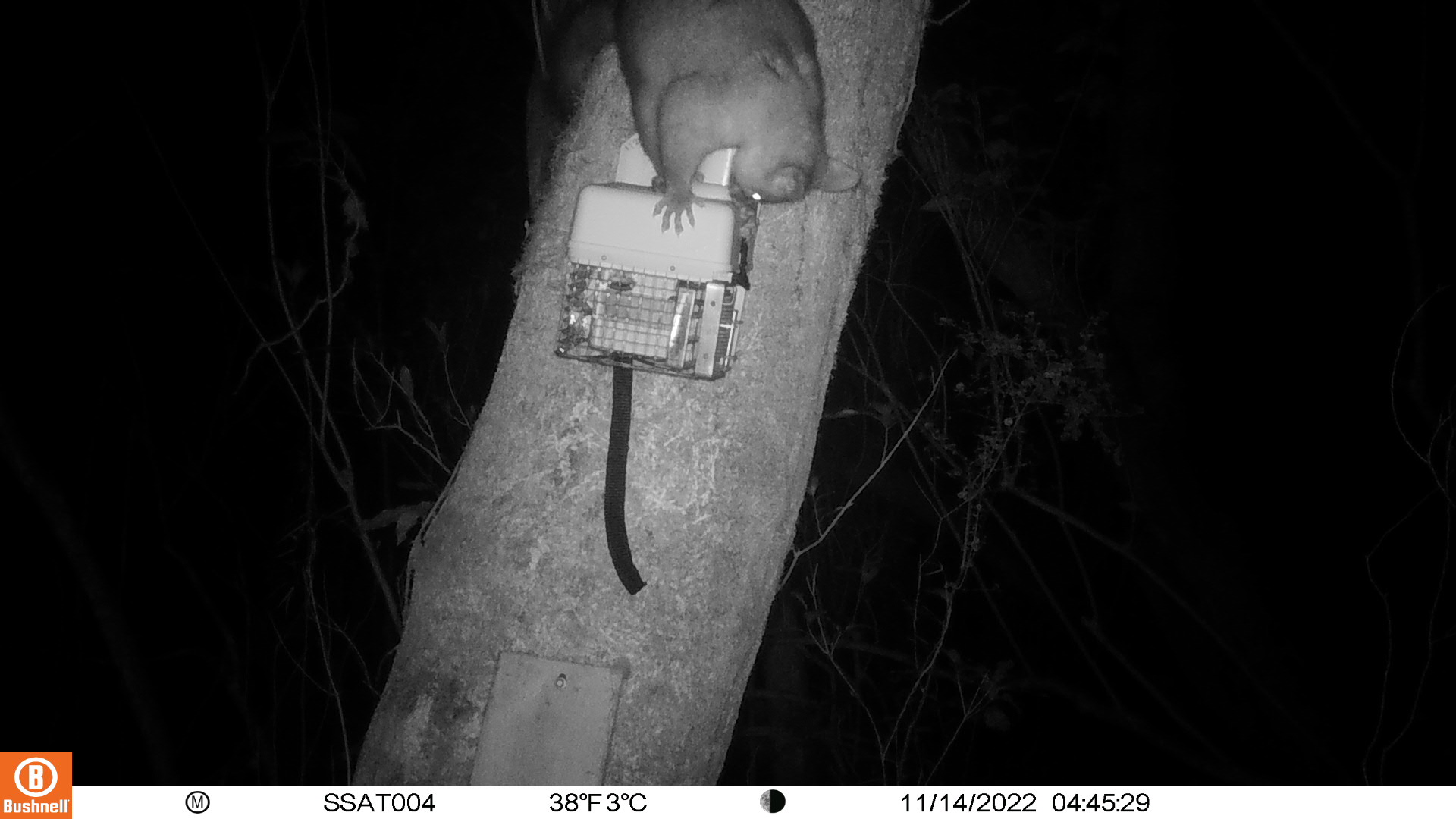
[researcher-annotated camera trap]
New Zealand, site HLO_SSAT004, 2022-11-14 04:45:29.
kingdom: Animalia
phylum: Chordata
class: Mammalia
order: Diprotodontia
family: Phalangeridae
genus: Trichosurus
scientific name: Trichosurus vulpecula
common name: common brushtail possum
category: possum